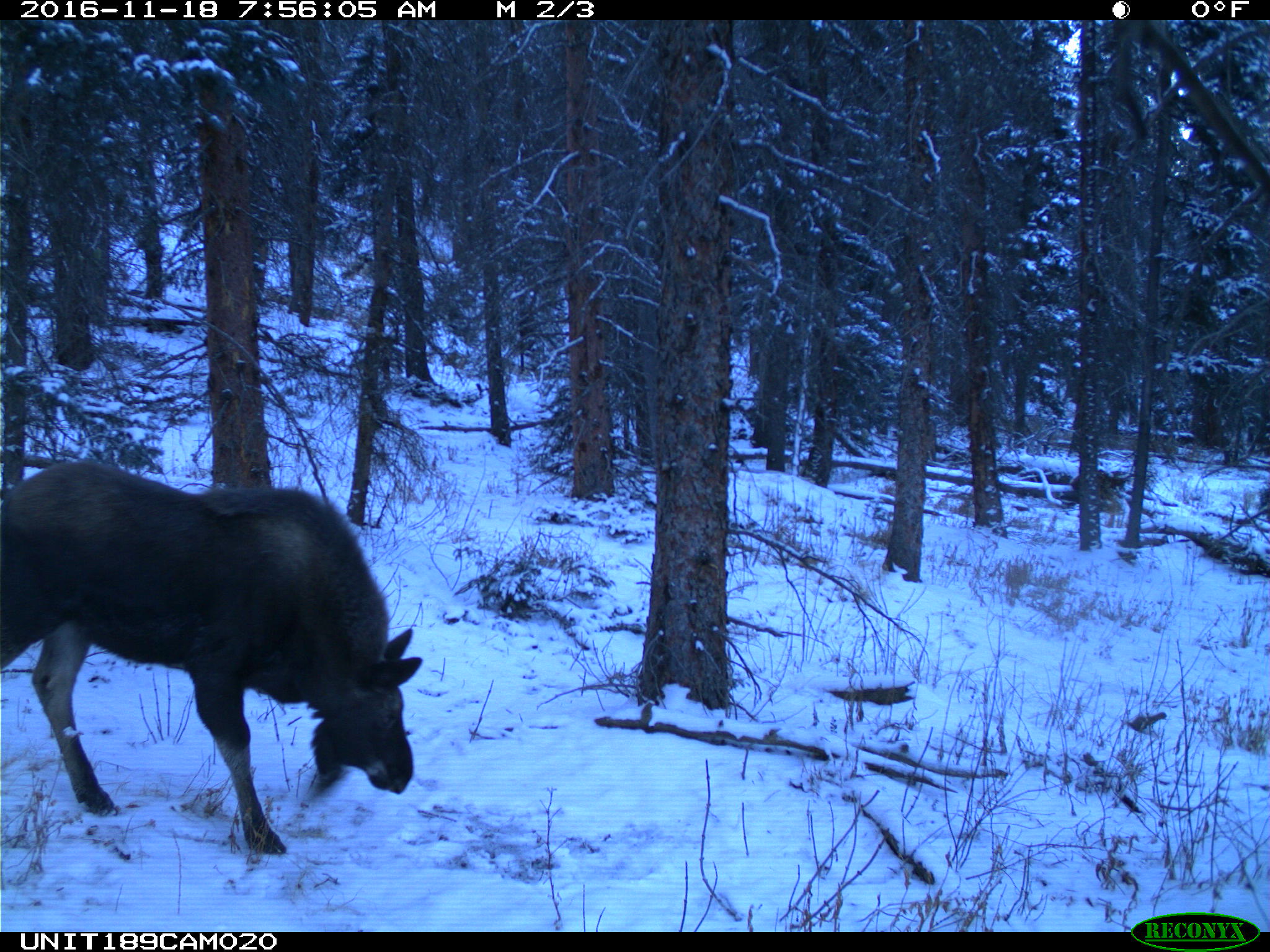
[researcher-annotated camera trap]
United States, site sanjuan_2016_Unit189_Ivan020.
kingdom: Animalia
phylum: Chordata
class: Mammalia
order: Artiodactyla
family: Cervidae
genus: Alces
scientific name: Alces alces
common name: moose